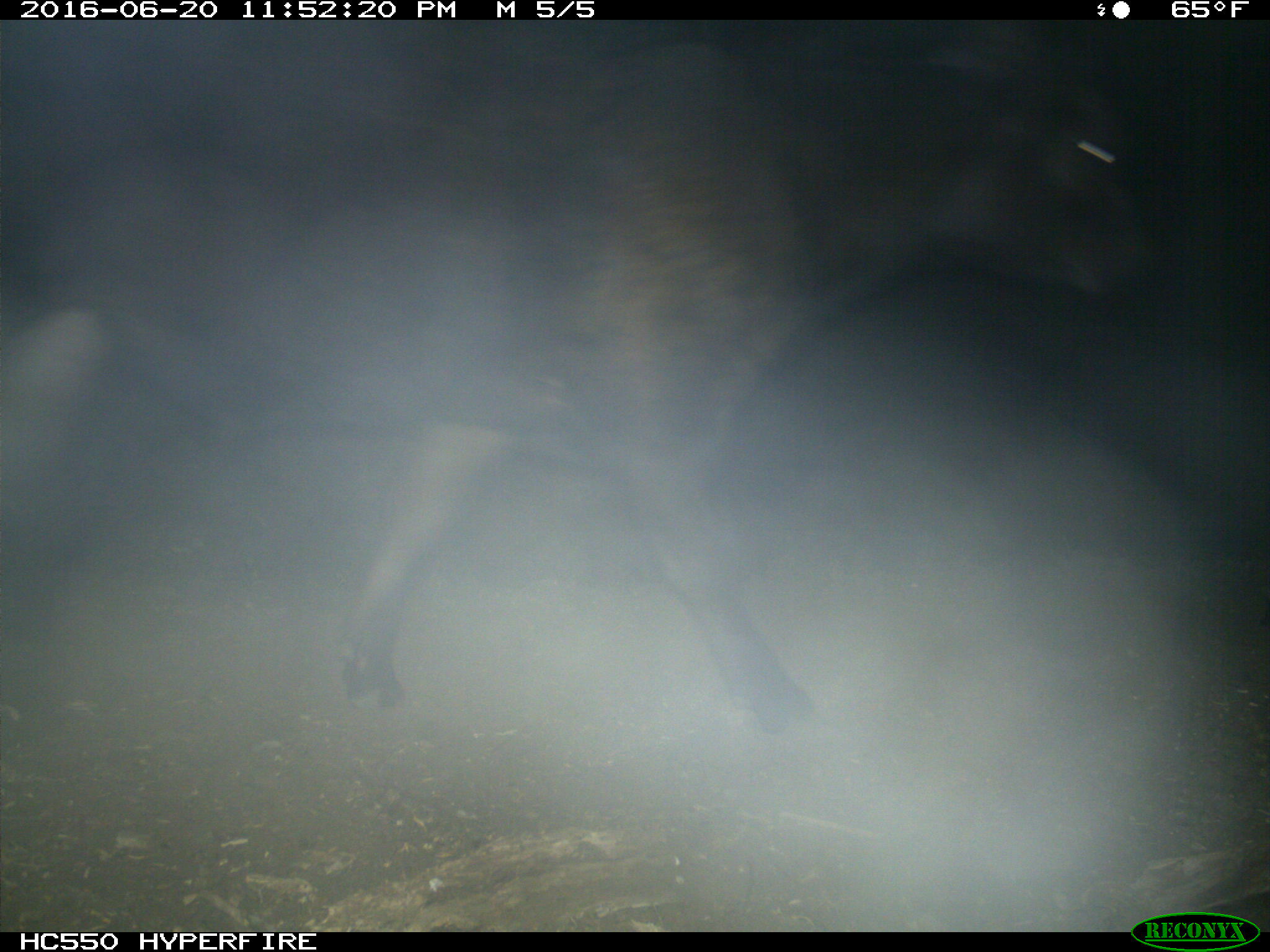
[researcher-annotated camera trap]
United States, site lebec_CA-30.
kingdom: Animalia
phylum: Chordata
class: Mammalia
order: Artiodactyla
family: Bovidae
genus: Bos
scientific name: Bos taurus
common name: domestic cow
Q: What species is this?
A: Bos taurus (domestic cow).